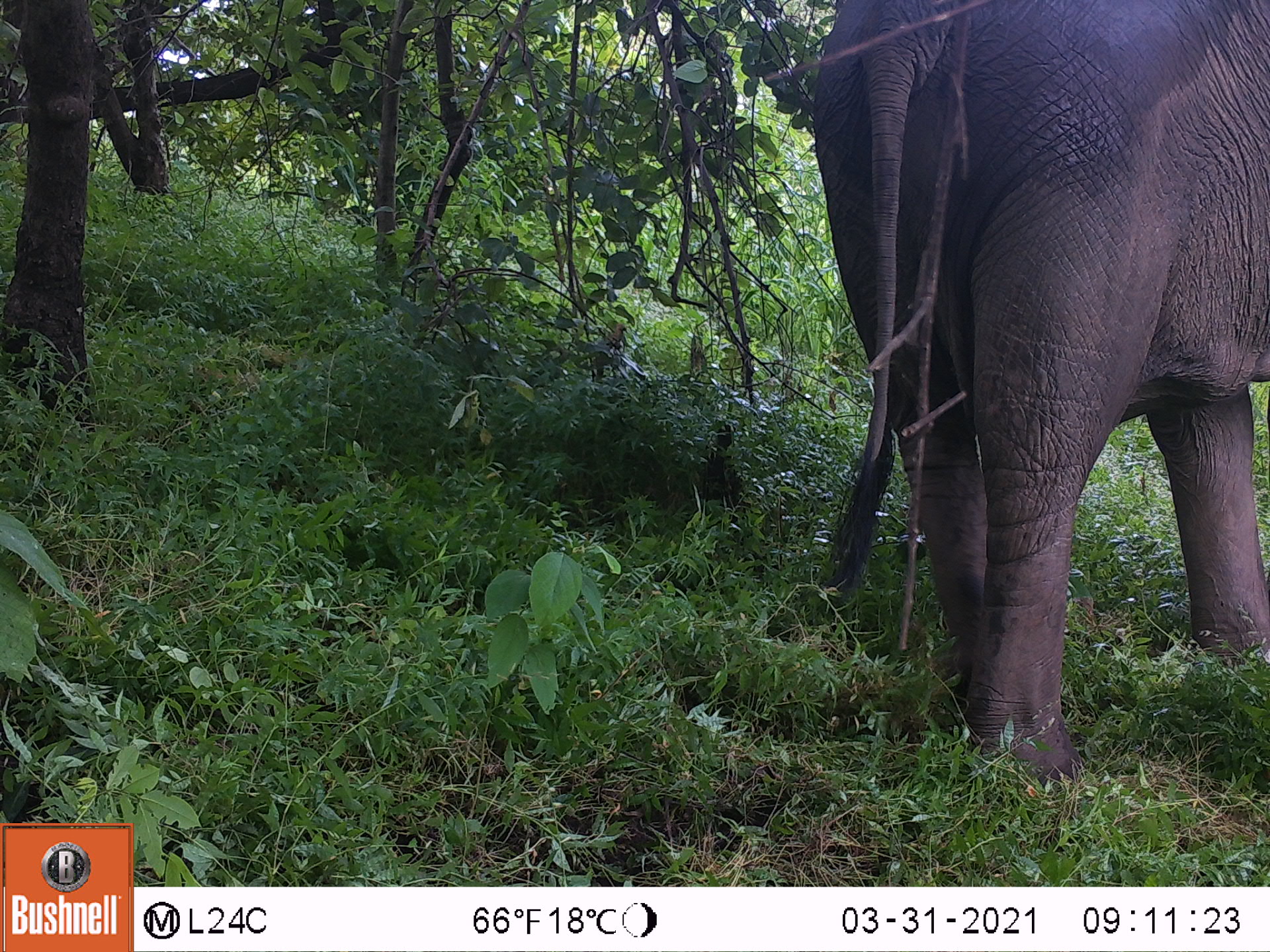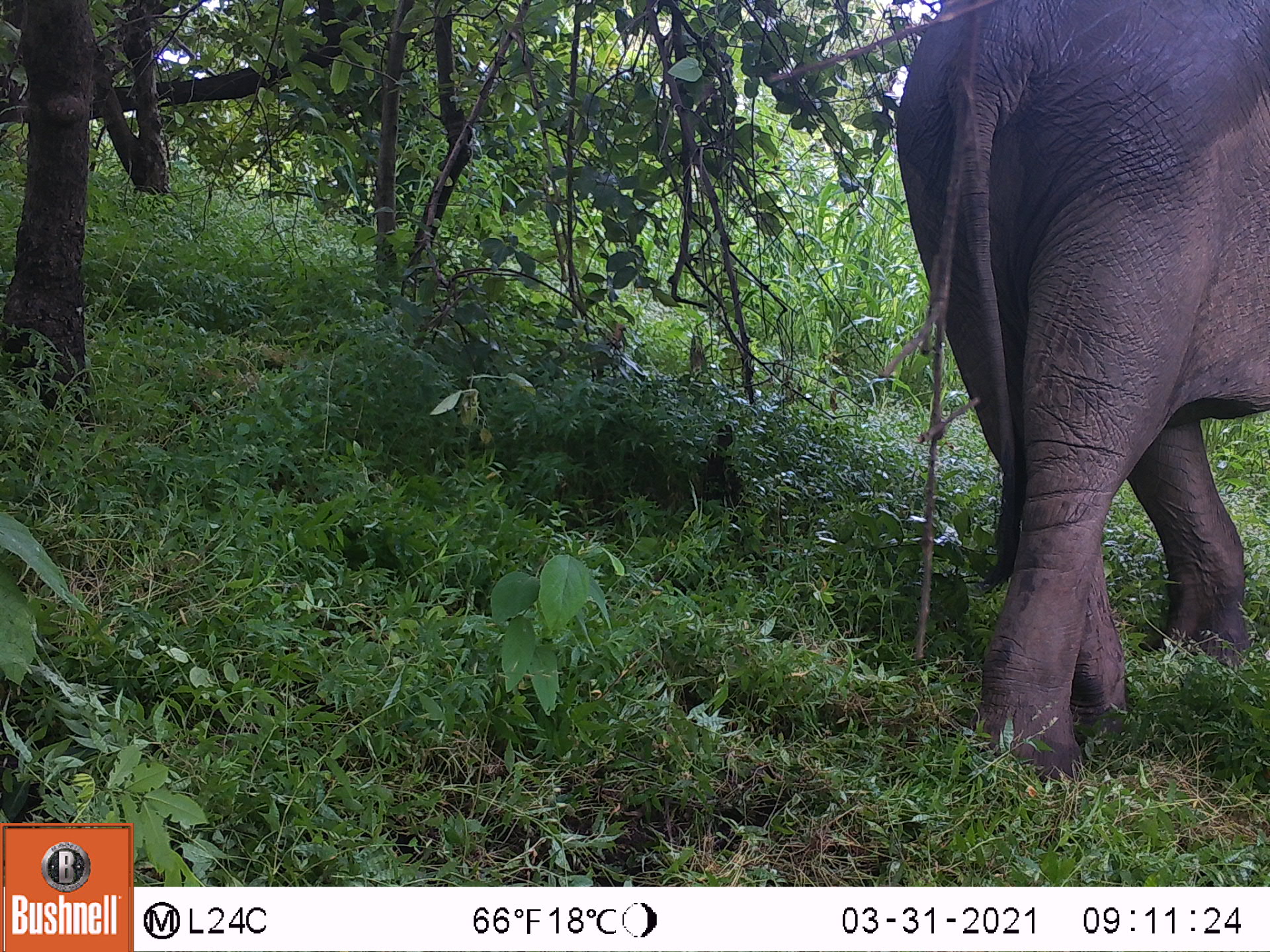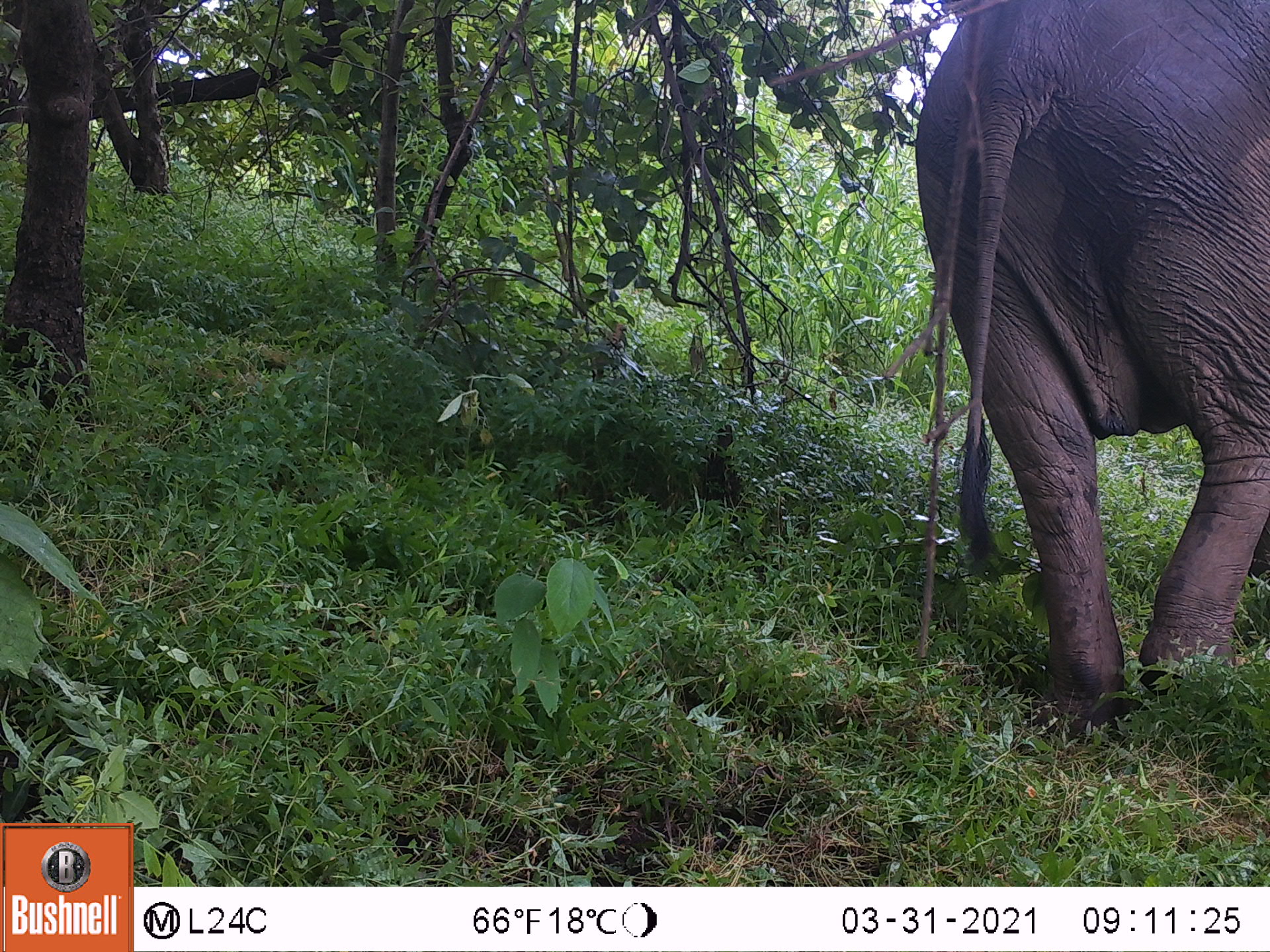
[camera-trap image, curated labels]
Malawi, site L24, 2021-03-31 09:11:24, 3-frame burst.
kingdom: Animalia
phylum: Chordata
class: Mammalia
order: Proboscidea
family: Elephantidae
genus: Loxodonta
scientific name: Loxodonta africana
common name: african savanna elephant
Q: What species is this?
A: African savanna elephant (Loxodonta africana).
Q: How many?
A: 1.